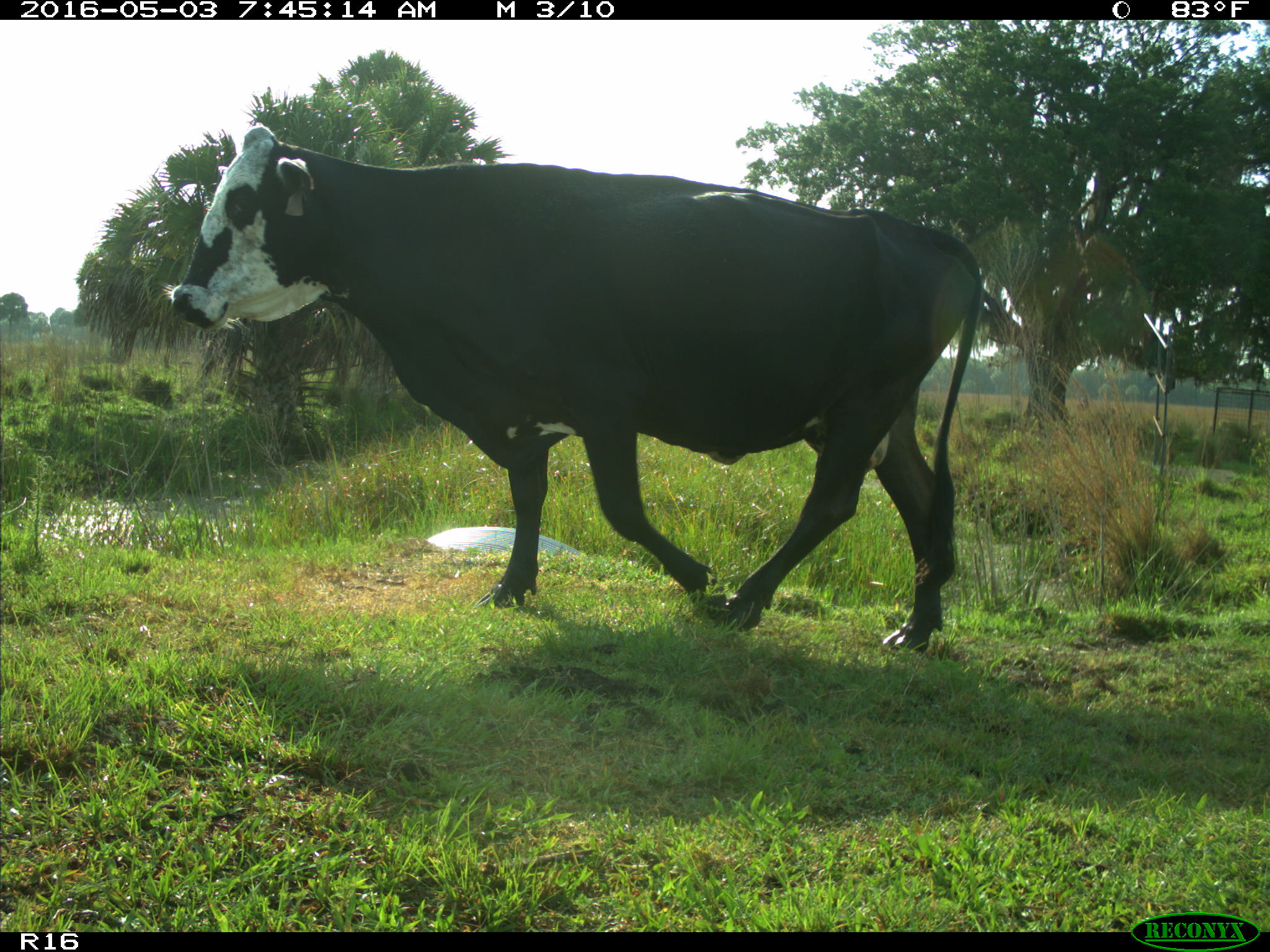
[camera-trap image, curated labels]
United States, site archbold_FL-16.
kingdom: Animalia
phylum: Chordata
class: Mammalia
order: Artiodactyla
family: Bovidae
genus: Bos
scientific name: Bos taurus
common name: domestic cow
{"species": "Bos taurus (domestic cow)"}